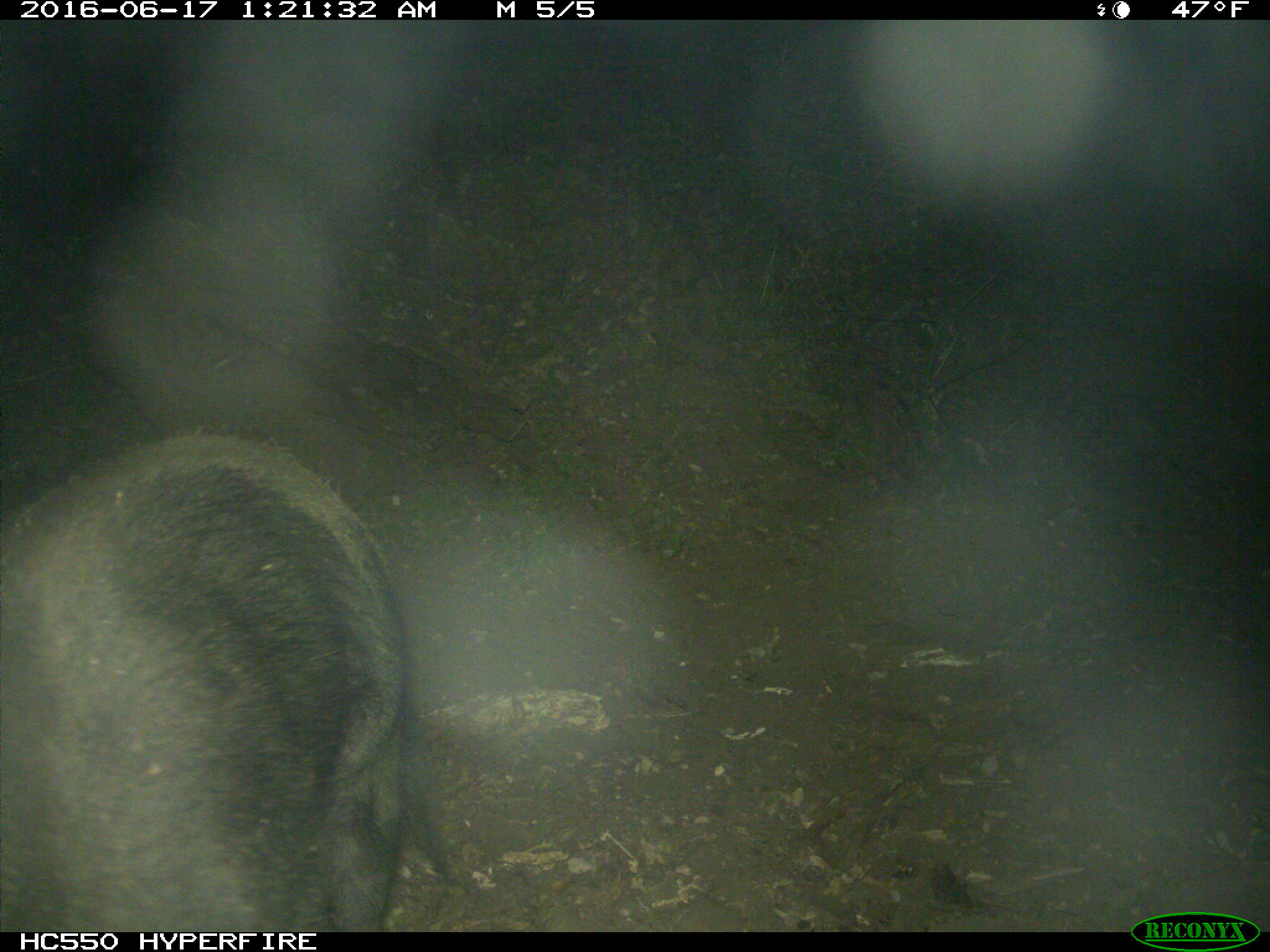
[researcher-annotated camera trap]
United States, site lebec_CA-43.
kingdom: Animalia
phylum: Chordata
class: Mammalia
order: Artiodactyla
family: Suidae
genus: Sus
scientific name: Sus scrofa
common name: wild boar